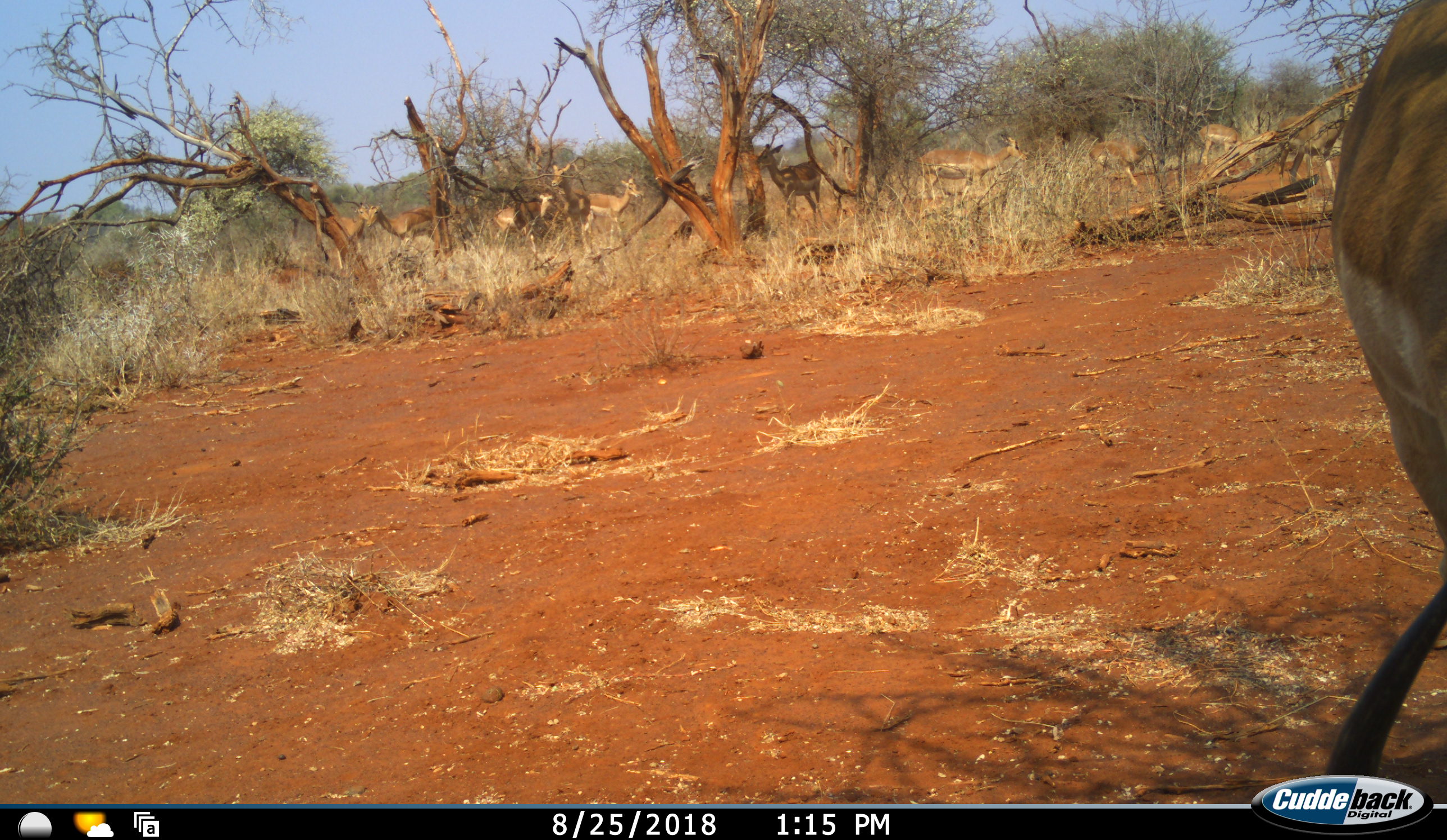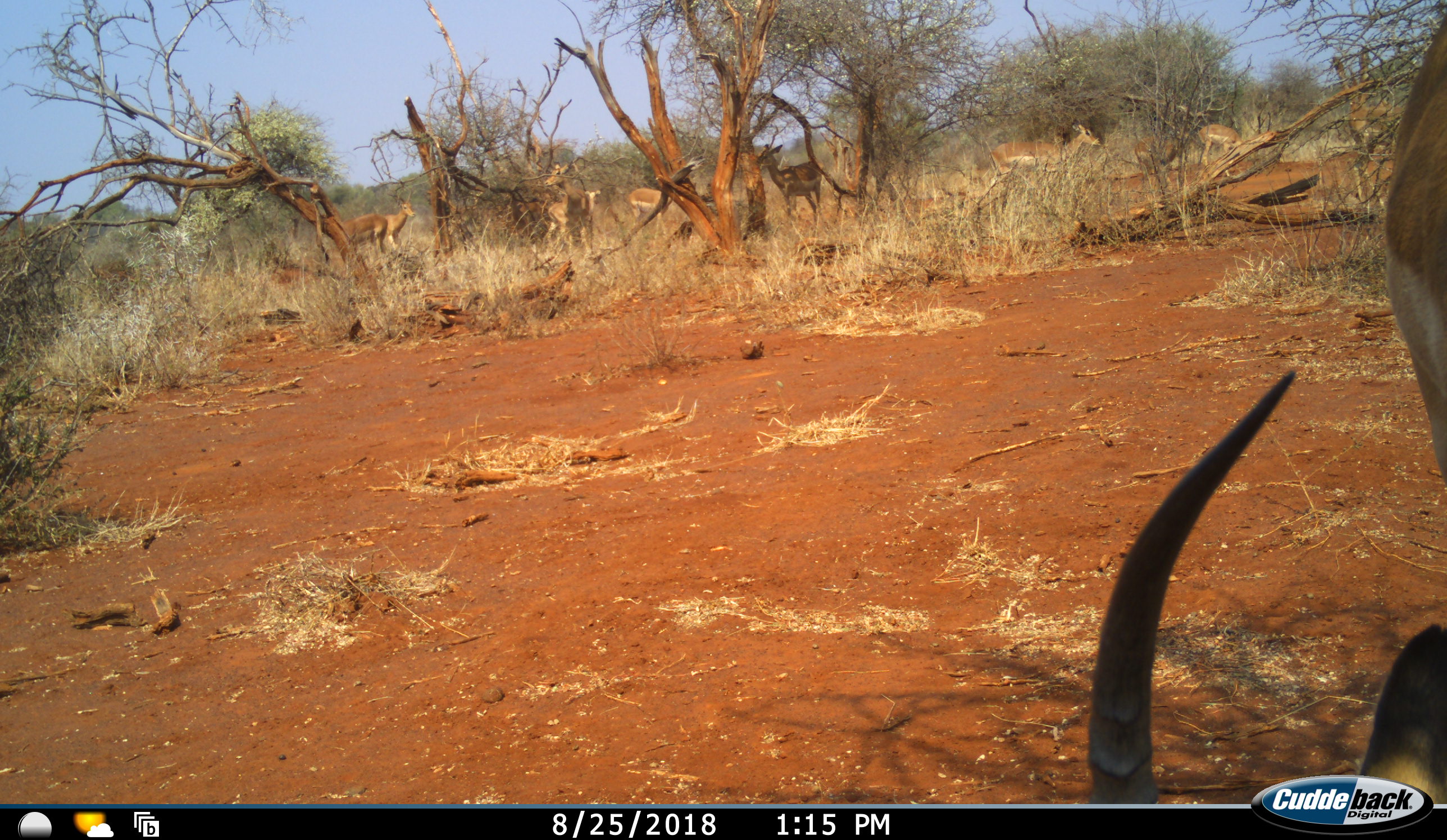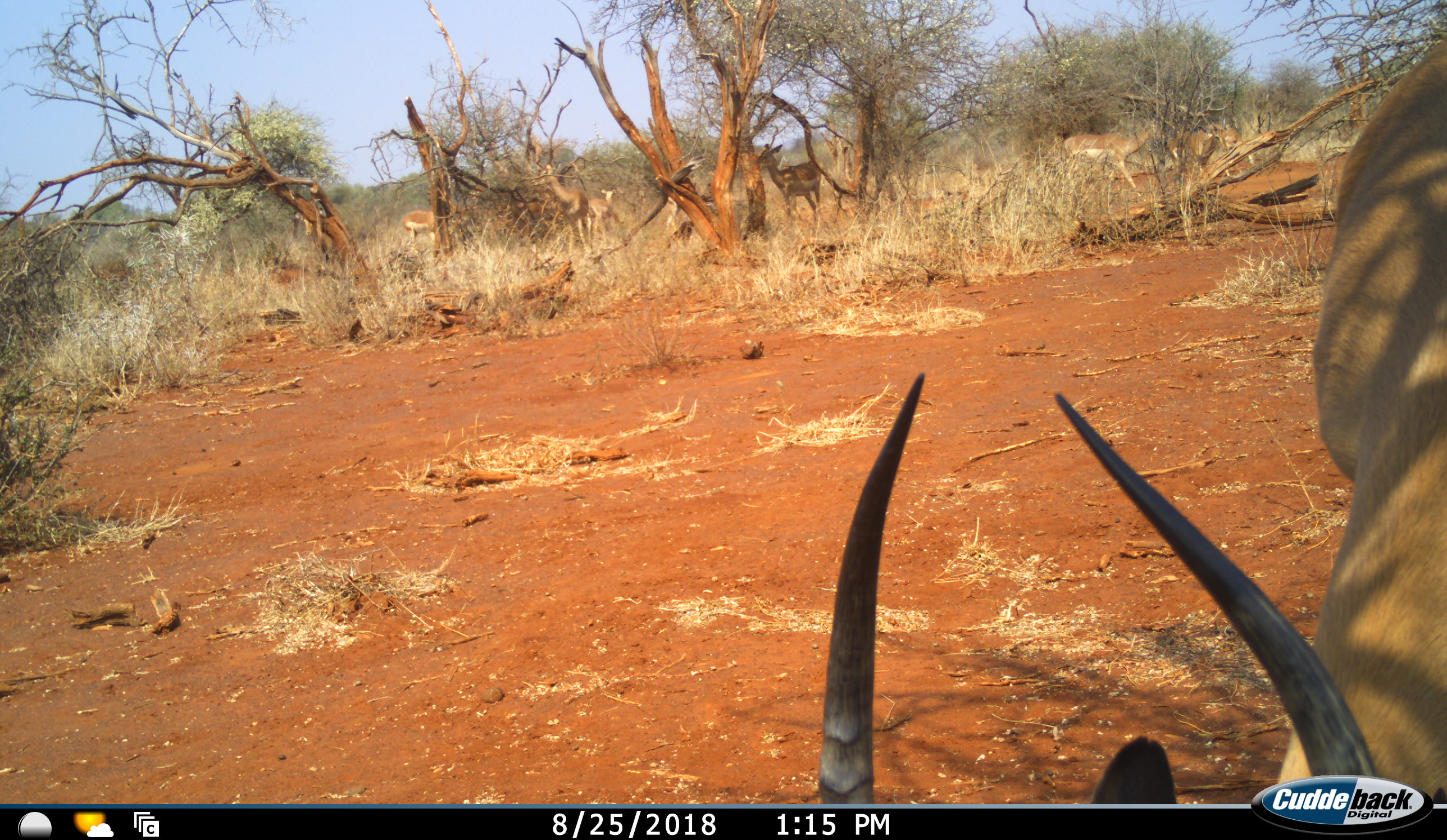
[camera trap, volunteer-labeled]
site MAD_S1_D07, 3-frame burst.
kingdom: Animalia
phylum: Chordata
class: Mammalia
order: Artiodactyla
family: Bovidae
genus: Aepyceros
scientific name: Aepyceros melampus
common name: impala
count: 10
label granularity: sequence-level